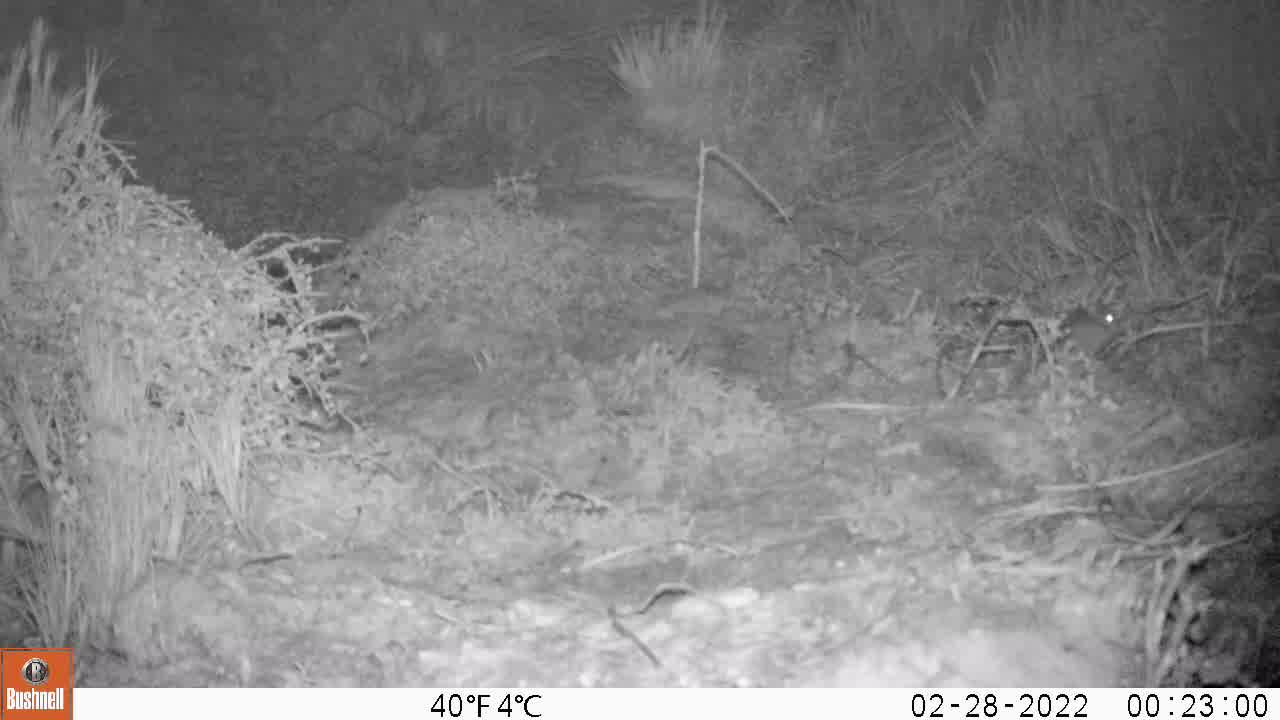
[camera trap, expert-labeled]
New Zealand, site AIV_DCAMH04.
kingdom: Animalia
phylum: Chordata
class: Mammalia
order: Rodentia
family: Muridae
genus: Mus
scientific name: Mus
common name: mouse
Mouse (Mus).